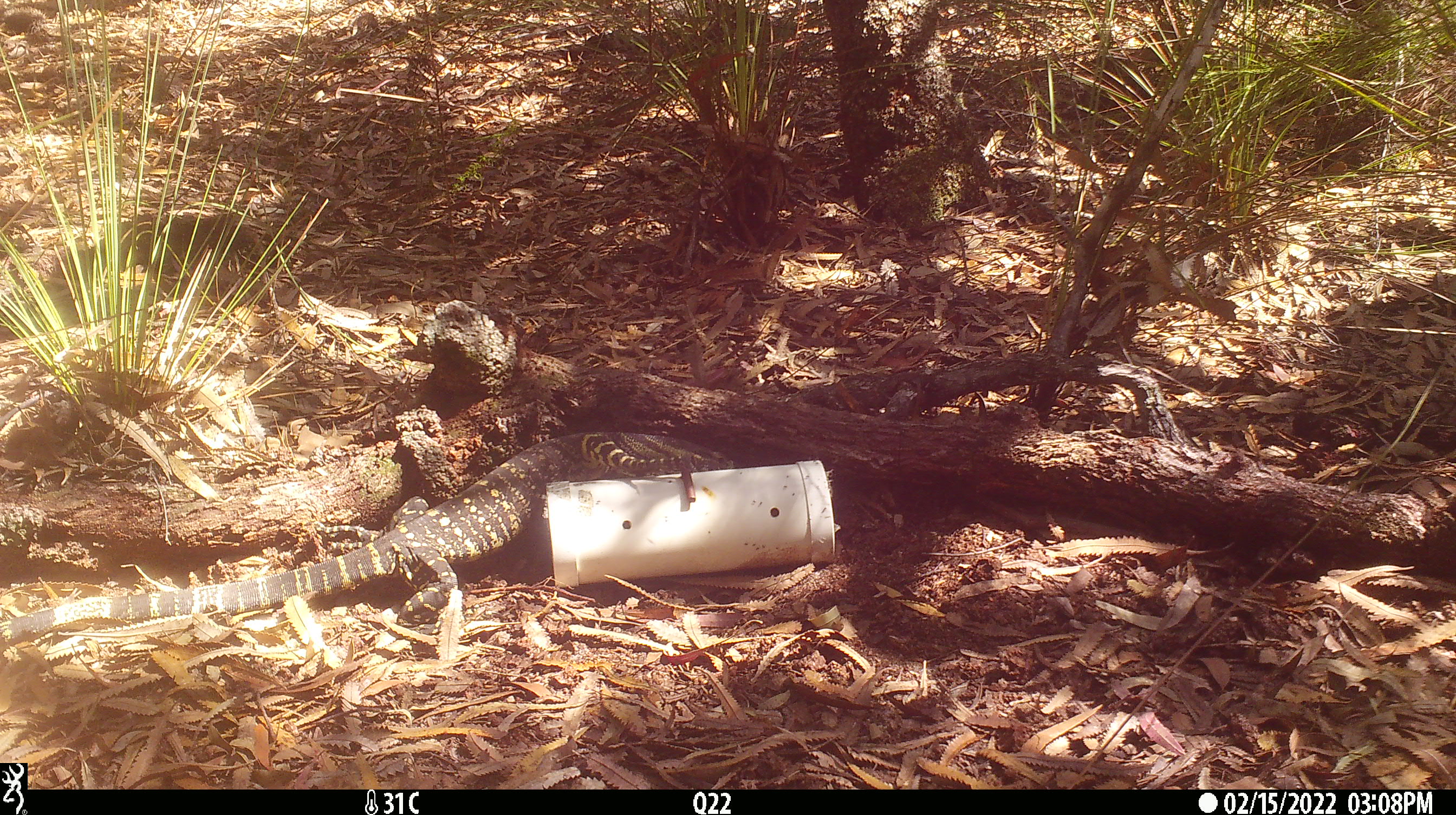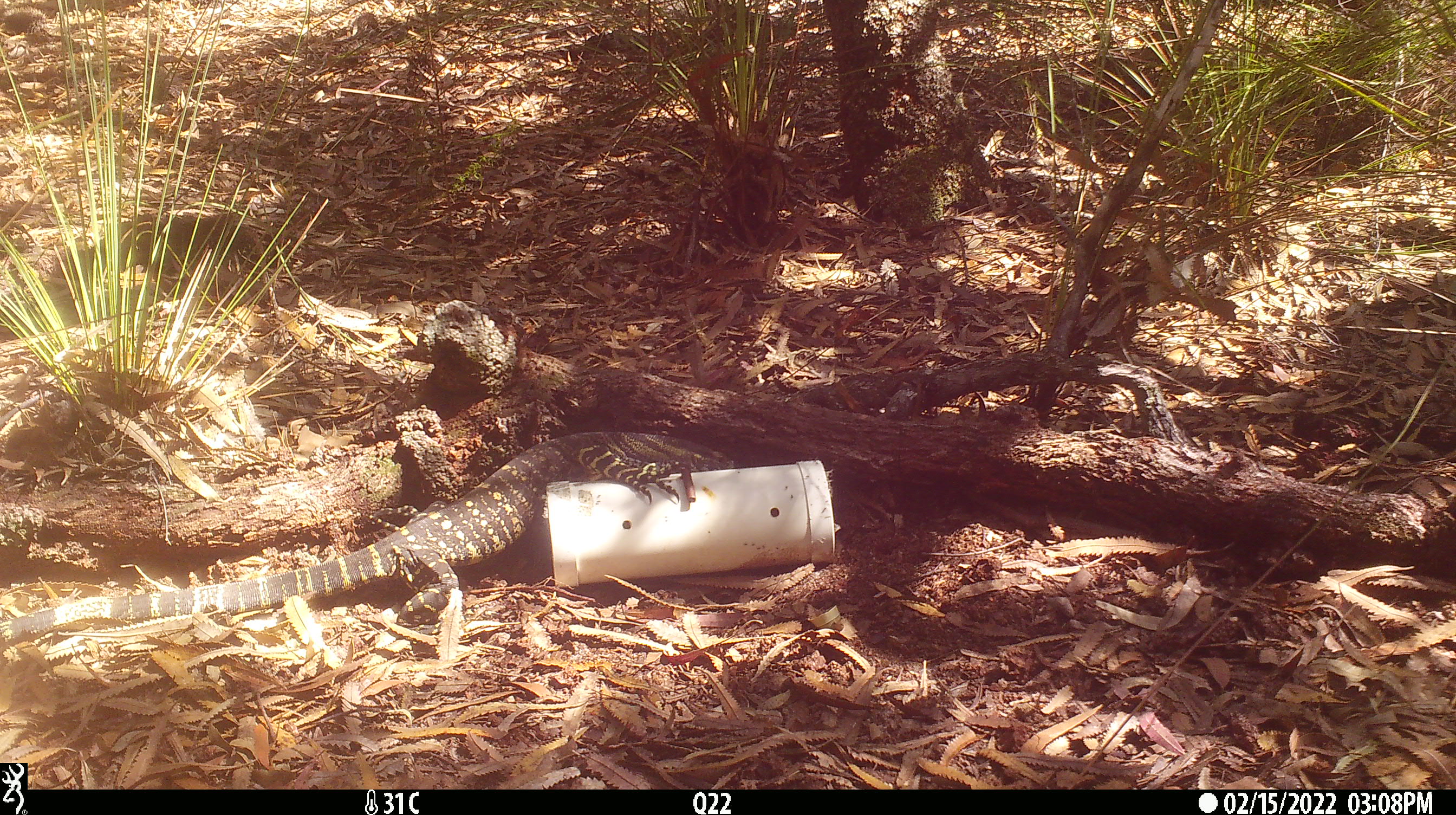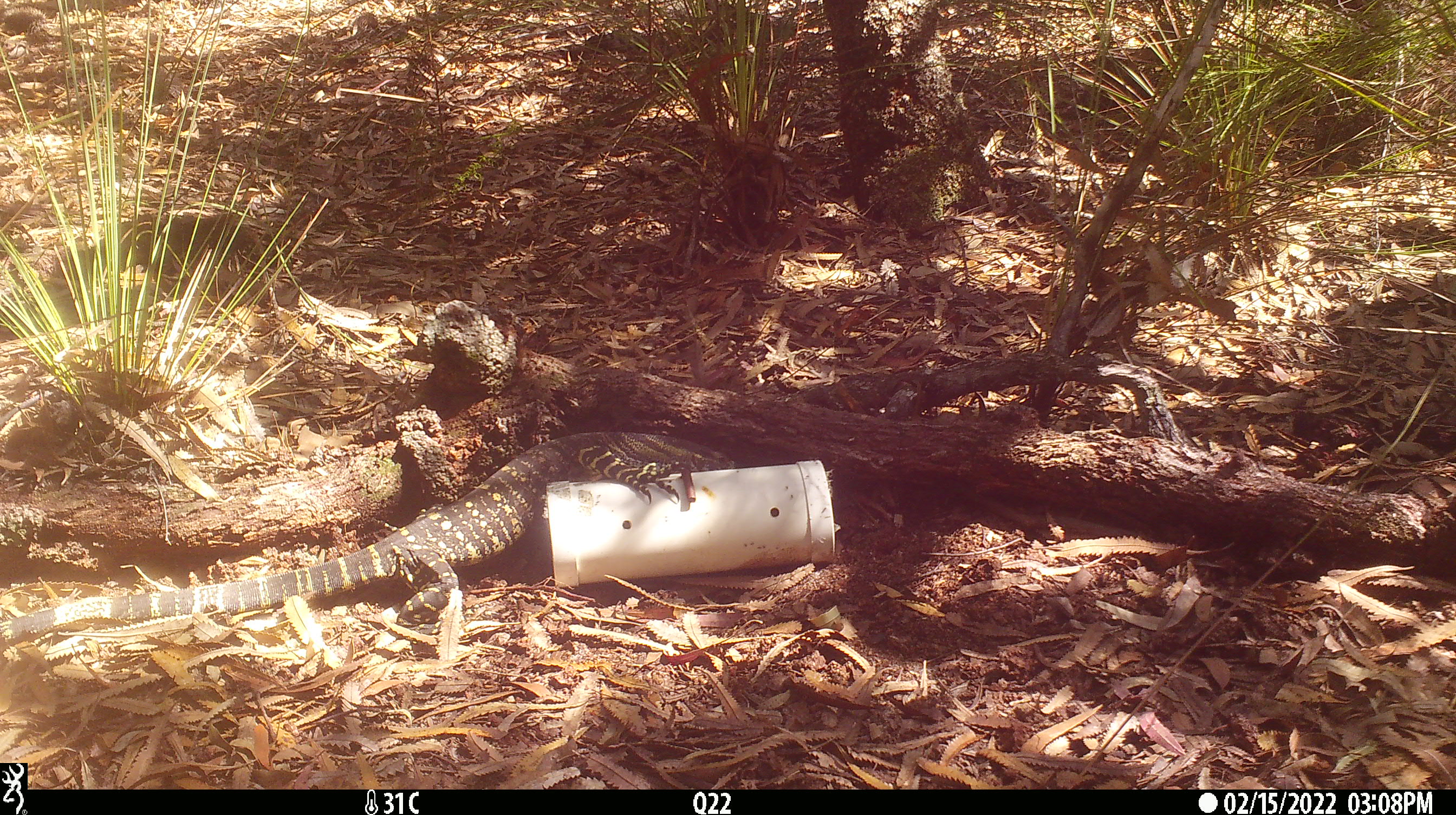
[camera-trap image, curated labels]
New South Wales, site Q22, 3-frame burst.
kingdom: Animalia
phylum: Chordata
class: Reptilia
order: Squamata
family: Varanidae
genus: Varanus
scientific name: Varanus varius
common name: lace monitor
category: goanna